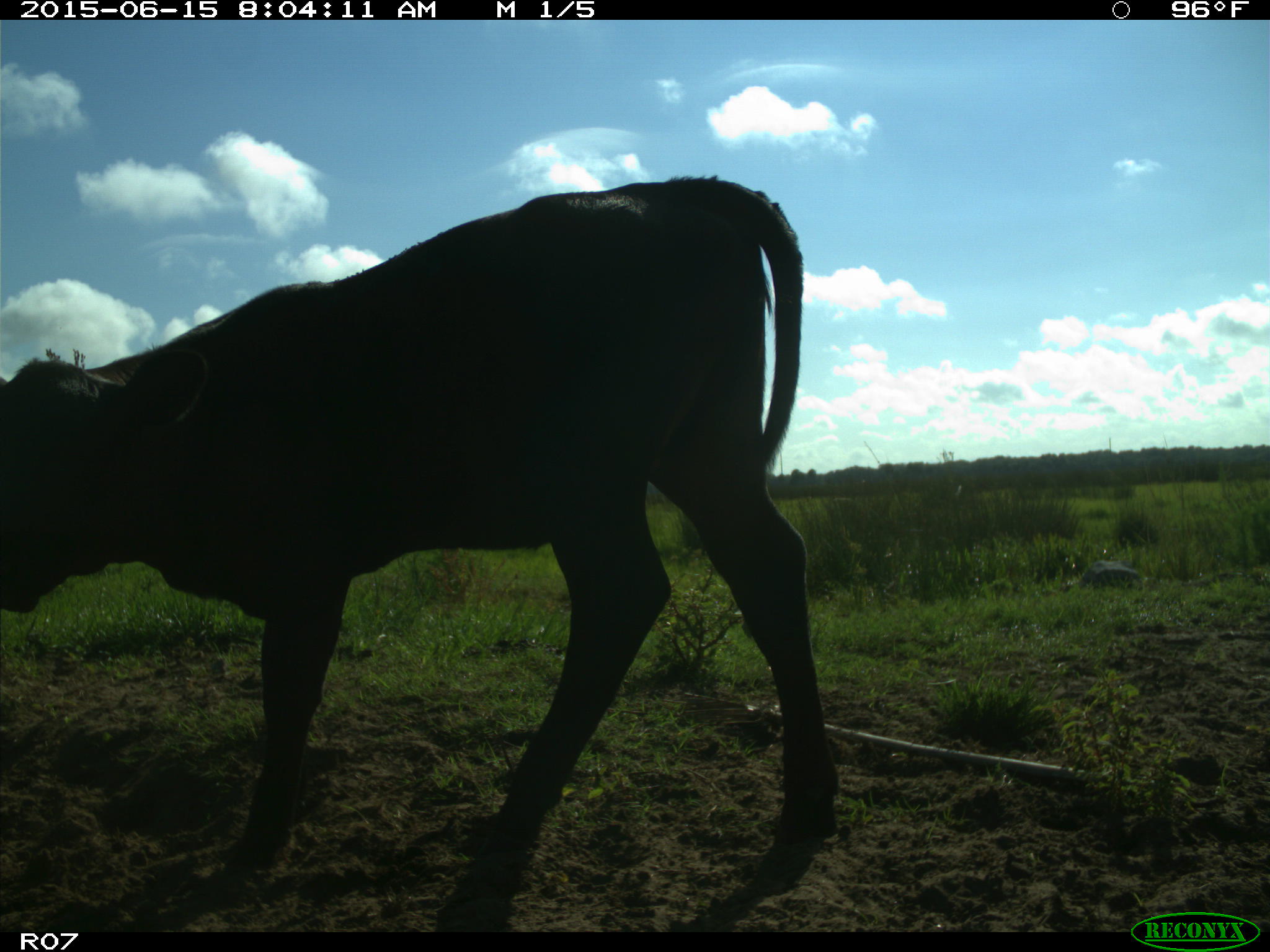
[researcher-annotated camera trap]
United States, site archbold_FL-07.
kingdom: Animalia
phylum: Chordata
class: Mammalia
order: Artiodactyla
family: Bovidae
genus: Bos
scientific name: Bos taurus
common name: domestic cow